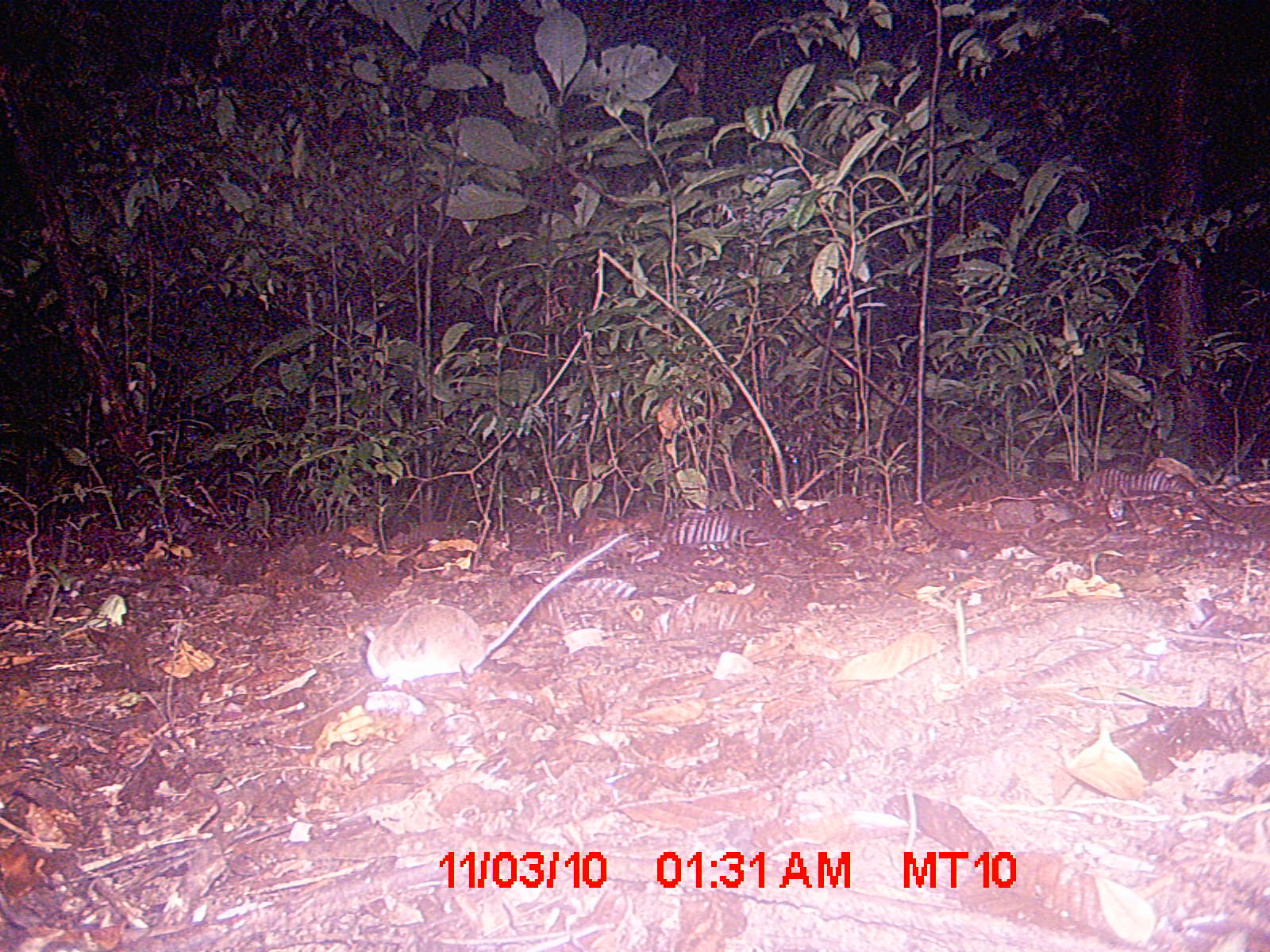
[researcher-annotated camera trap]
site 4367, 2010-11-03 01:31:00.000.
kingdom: Animalia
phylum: Chordata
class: Mammalia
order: Rodentia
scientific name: Rodentia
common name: rodents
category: unknown rodent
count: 1